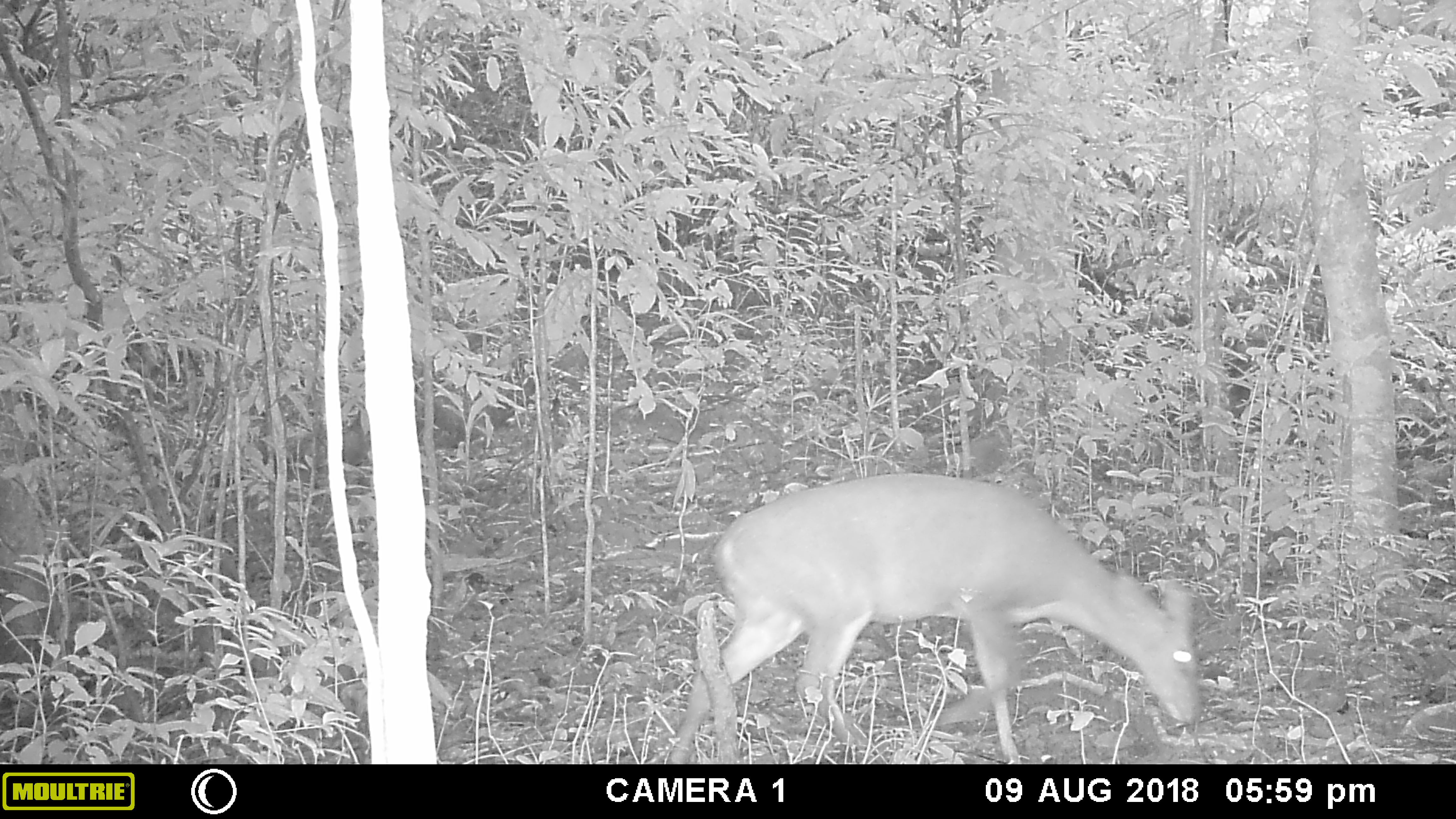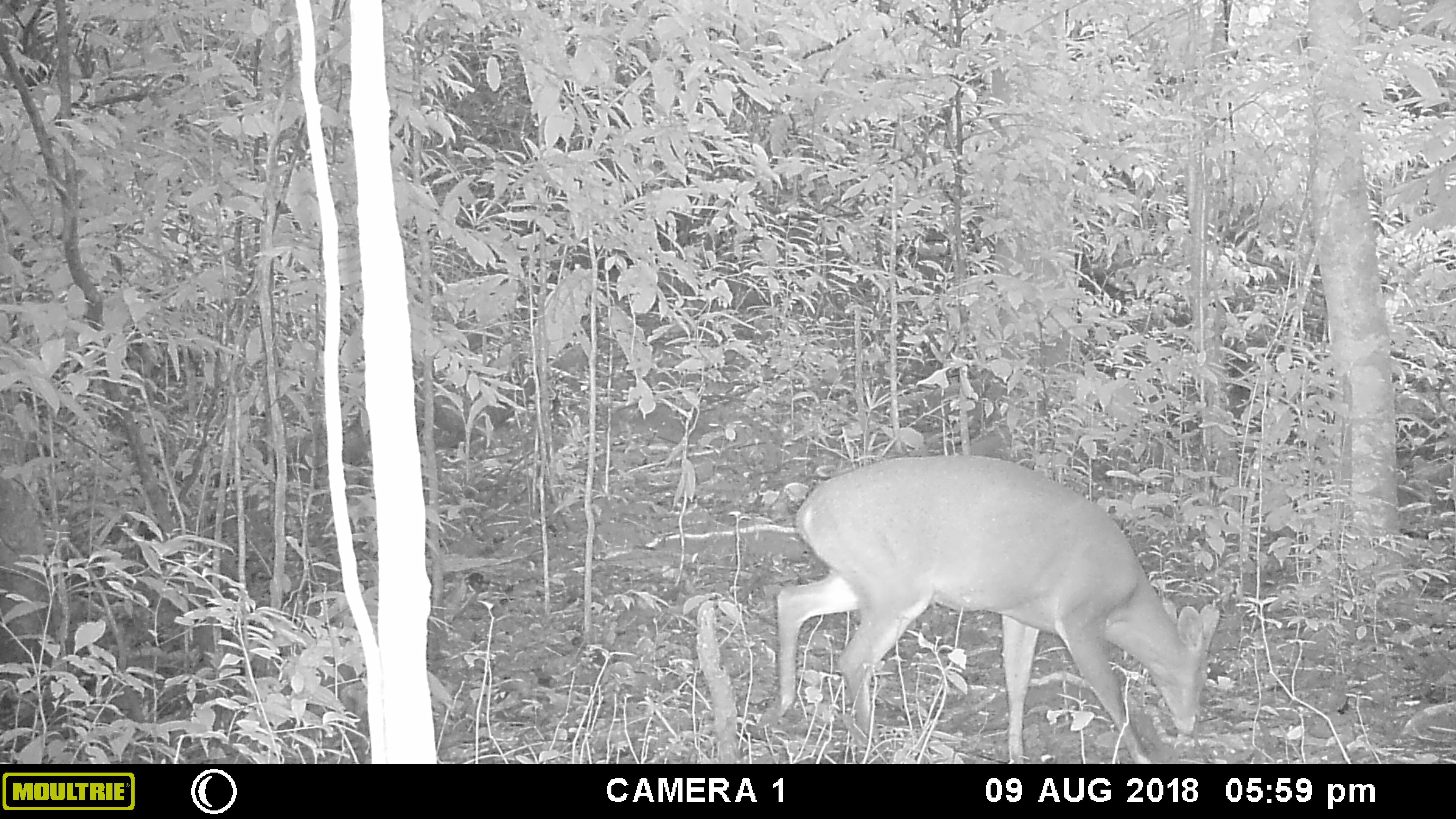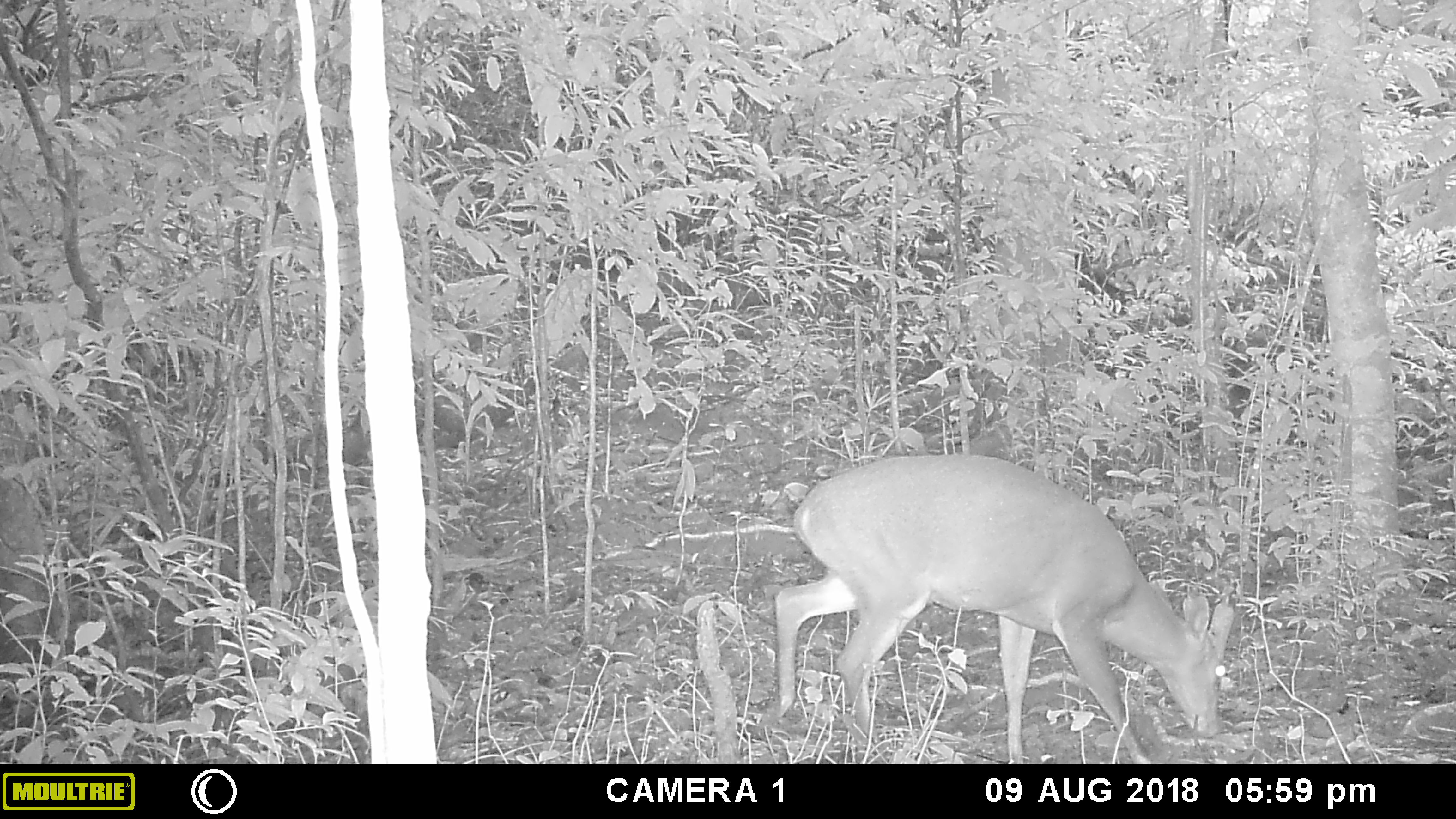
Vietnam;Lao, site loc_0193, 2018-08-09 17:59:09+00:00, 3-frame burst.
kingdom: Animalia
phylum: Chordata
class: Mammalia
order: Artiodactyla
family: Cervidae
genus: Muntiacus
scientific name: Muntiacus vuquangensis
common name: large-antlered muntjac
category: large antlered muntjac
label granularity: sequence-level